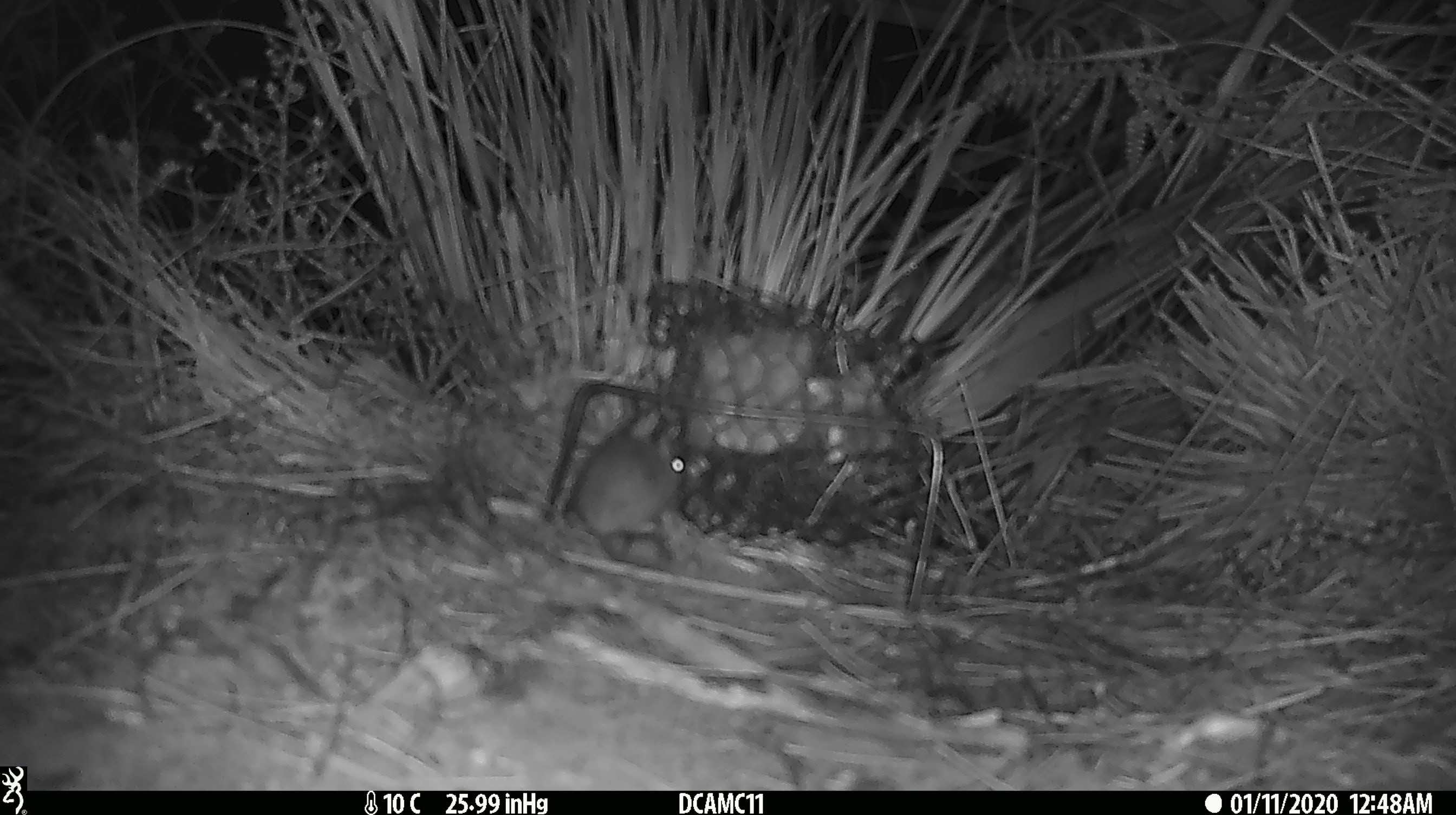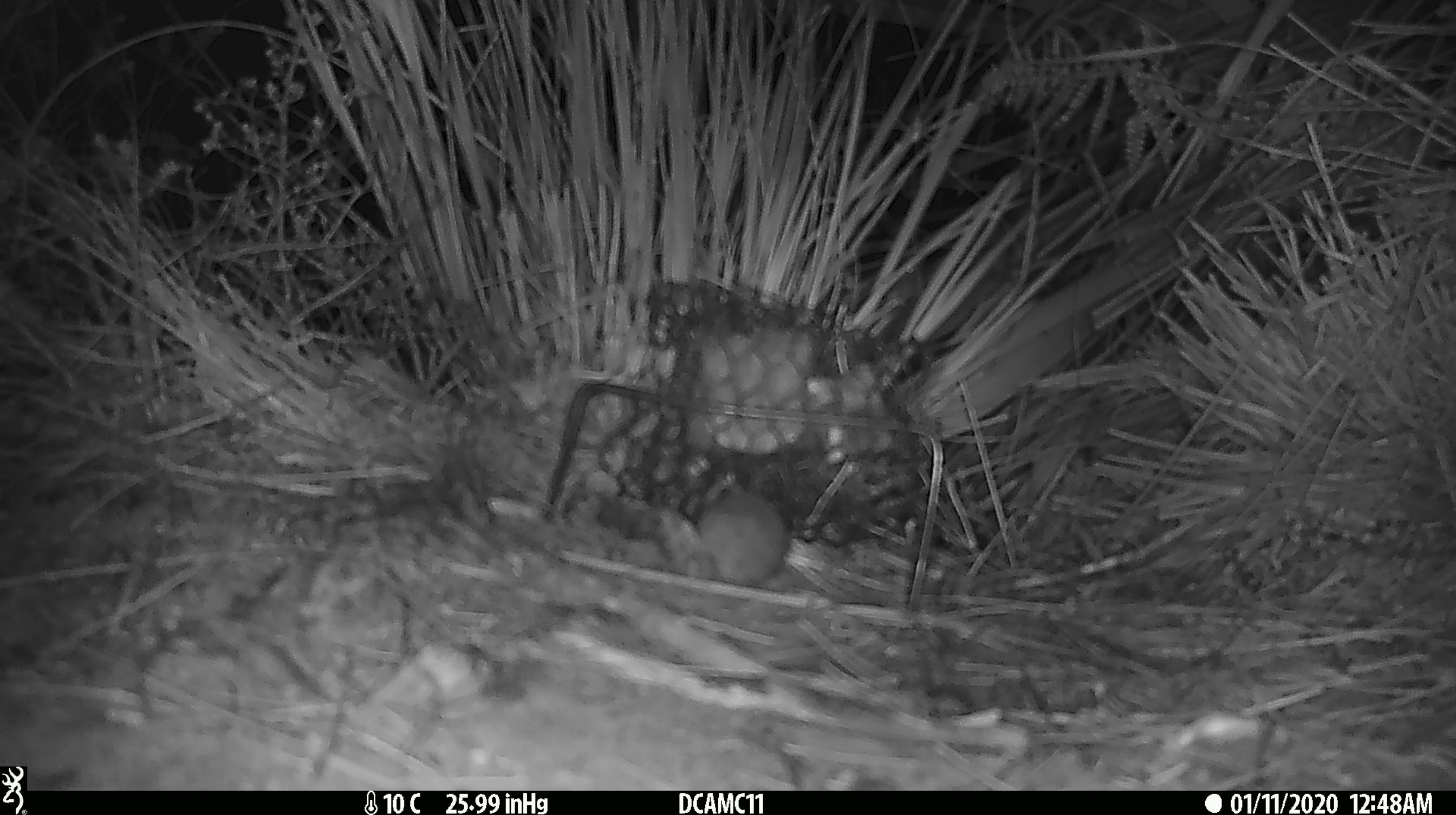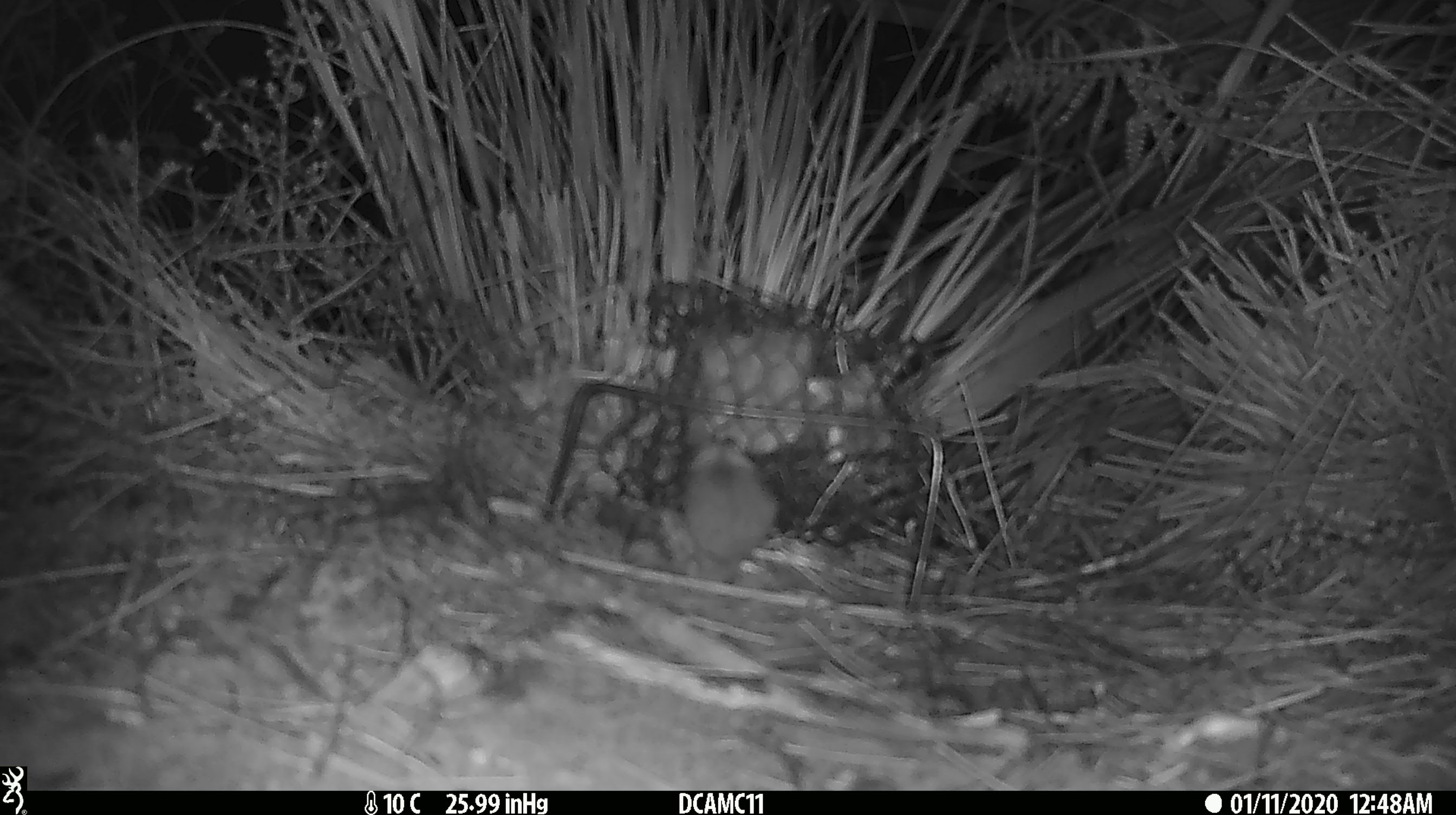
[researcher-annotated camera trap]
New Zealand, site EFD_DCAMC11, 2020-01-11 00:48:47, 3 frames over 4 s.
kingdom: Animalia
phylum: Chordata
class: Mammalia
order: Rodentia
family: Muridae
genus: Mus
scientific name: Mus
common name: mouse